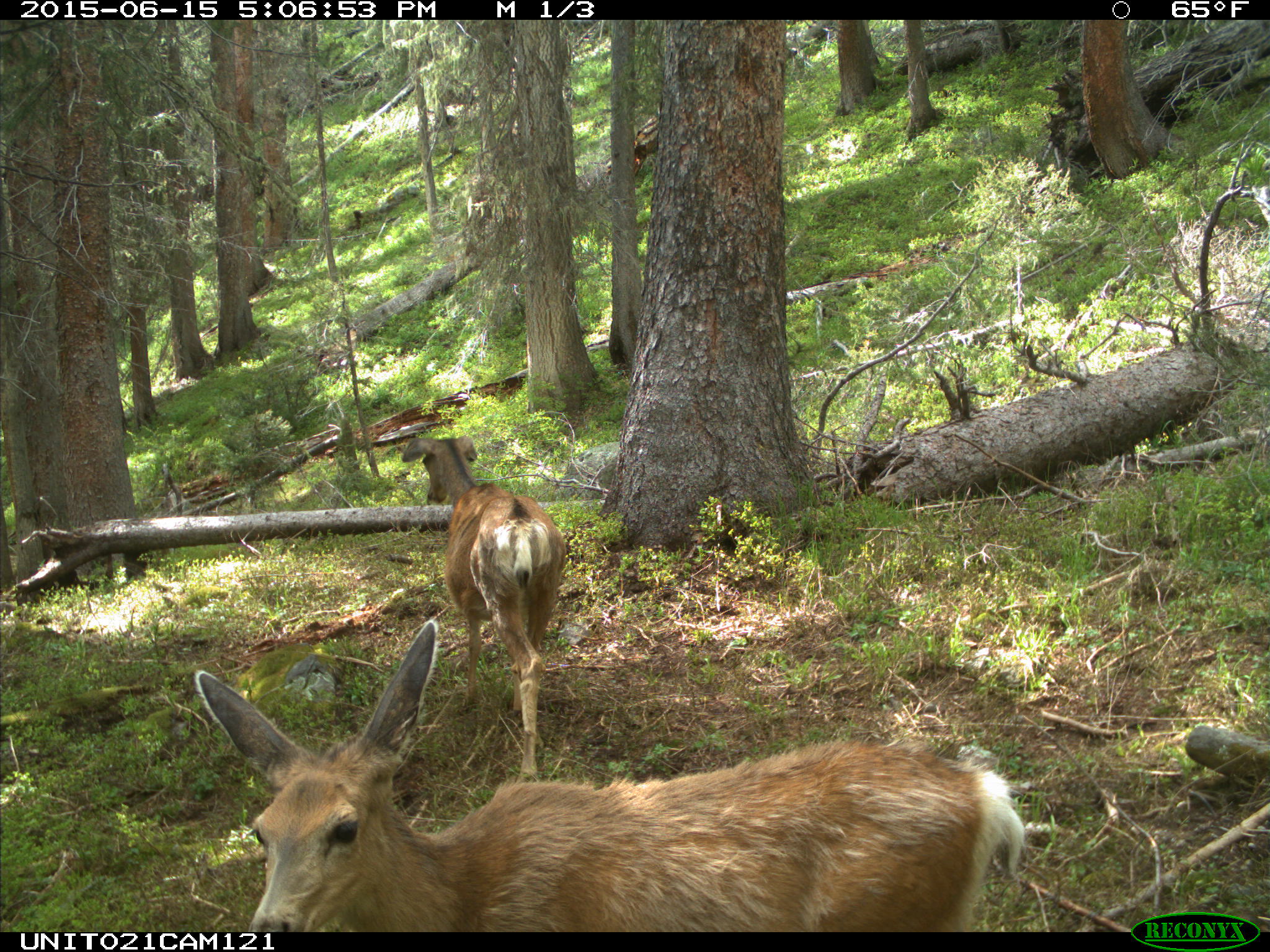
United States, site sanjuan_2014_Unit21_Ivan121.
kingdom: Animalia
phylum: Chordata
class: Mammalia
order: Artiodactyla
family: Cervidae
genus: Odocoileus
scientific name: Odocoileus hemionus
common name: mule deer